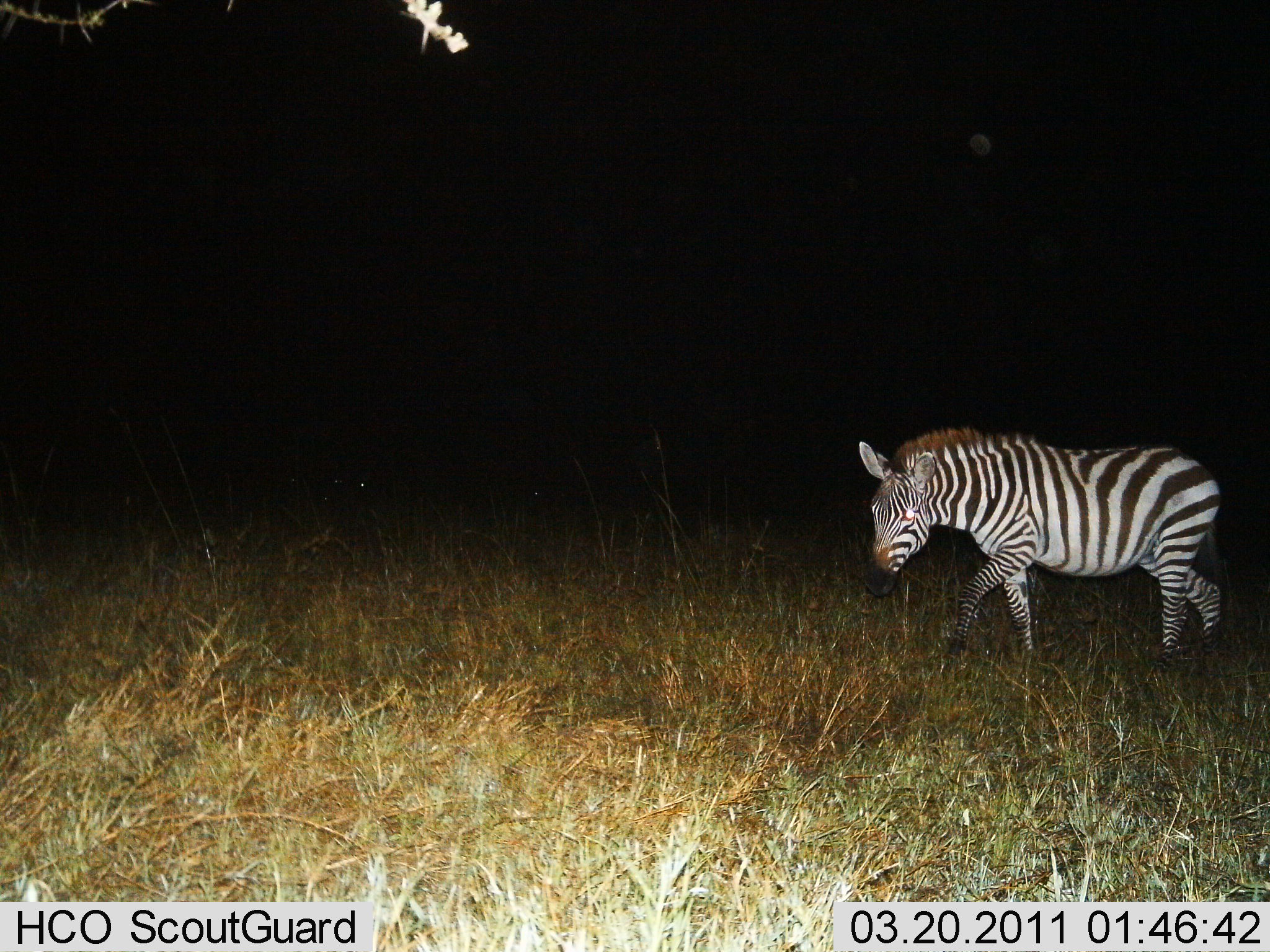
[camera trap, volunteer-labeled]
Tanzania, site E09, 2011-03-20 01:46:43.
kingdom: Animalia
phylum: Chordata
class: Mammalia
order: Perissodactyla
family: Equidae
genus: Equus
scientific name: Equus quagga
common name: plains zebra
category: zebra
Zebra (plains zebra) (Equus quagga), count 1. Behavior (volunteer vote fractions): standing 15%, resting 0%, moving 85%, interacting 0%. Young present (vote fraction): 0%. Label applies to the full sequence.